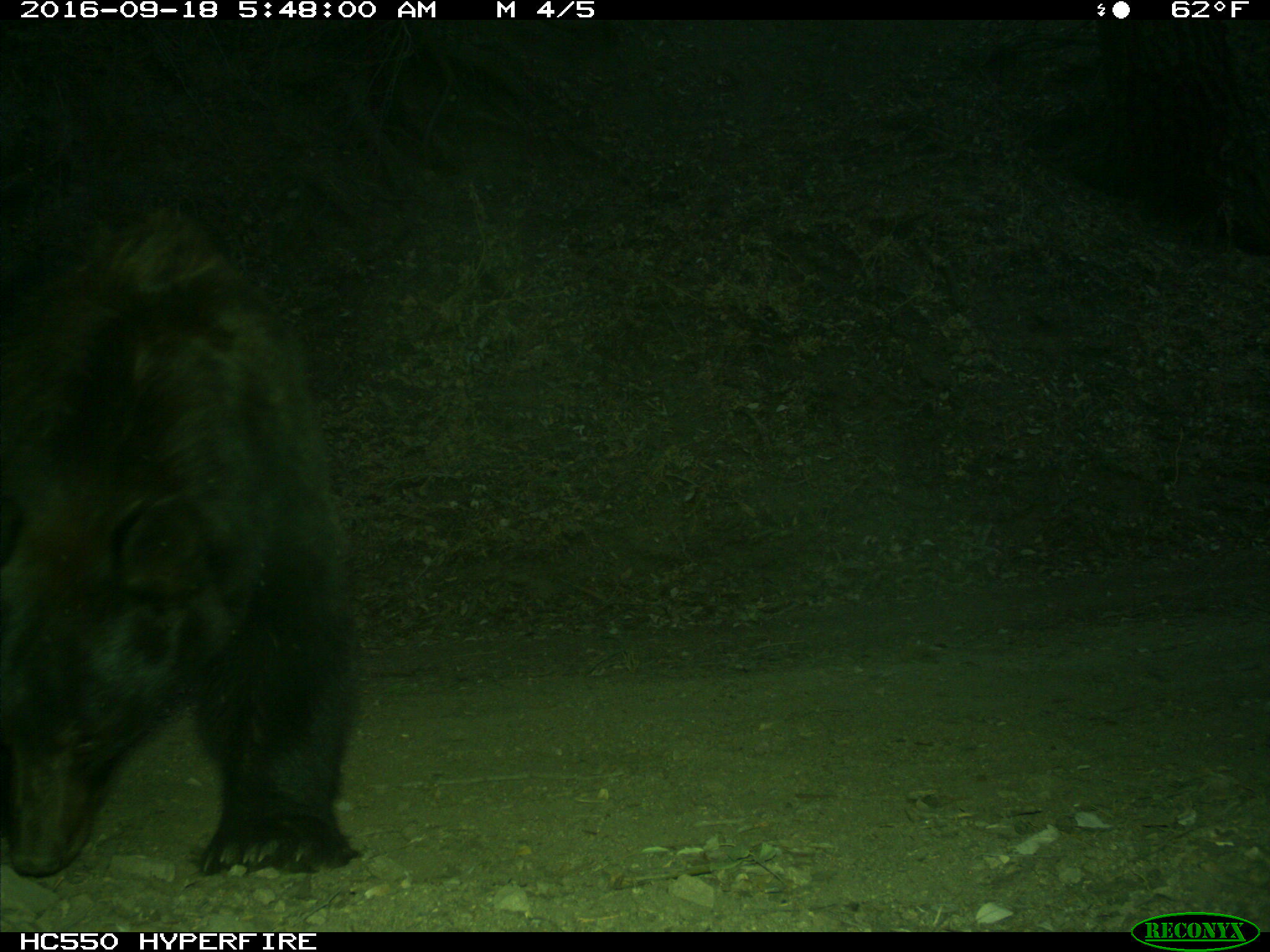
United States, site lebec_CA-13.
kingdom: Animalia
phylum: Chordata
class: Mammalia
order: Carnivora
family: Ursidae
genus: Ursus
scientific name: Ursus americanus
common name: american black bear